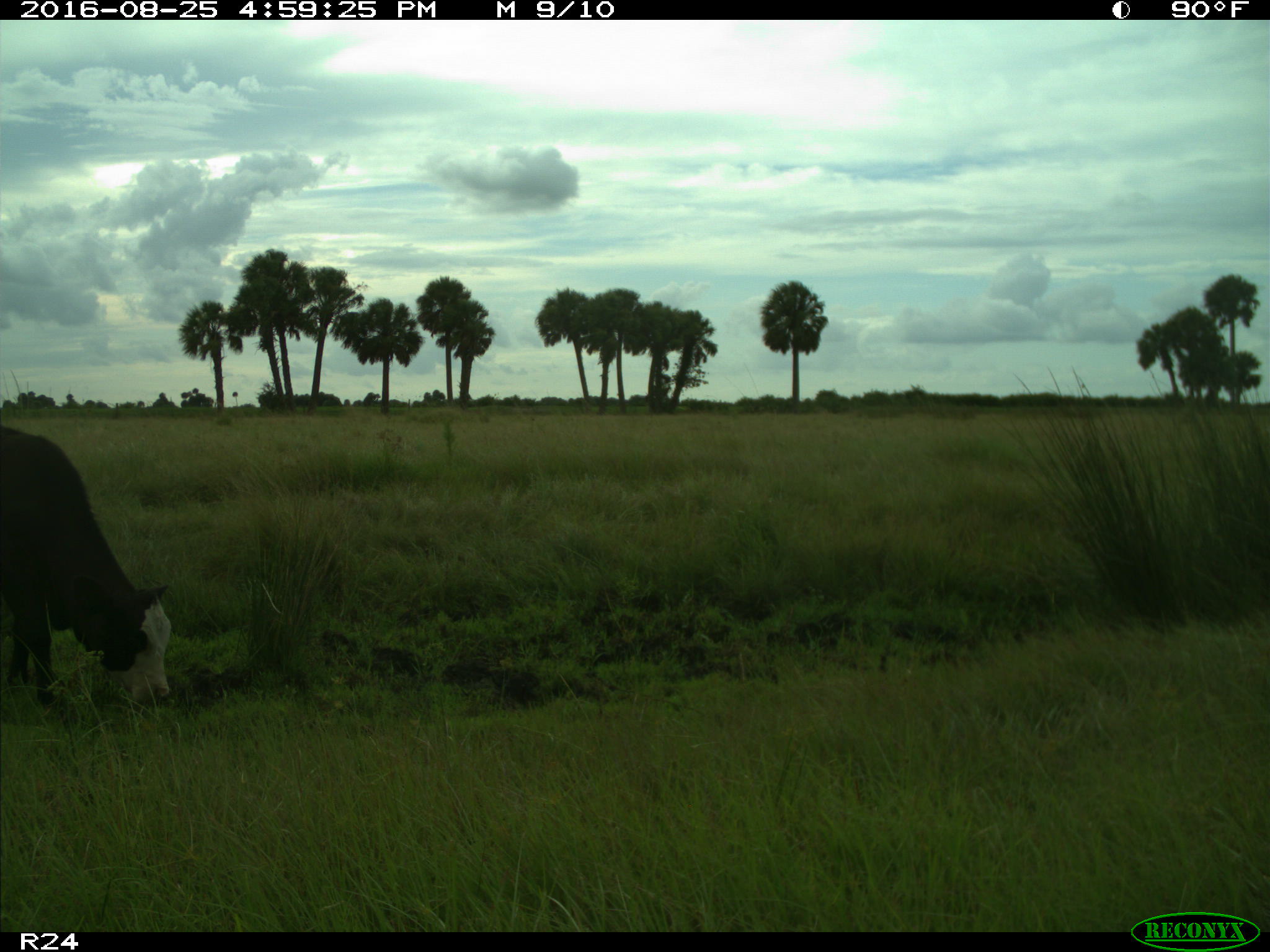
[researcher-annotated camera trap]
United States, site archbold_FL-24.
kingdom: Animalia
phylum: Chordata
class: Mammalia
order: Artiodactyla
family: Bovidae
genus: Bos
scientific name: Bos taurus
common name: domestic cow